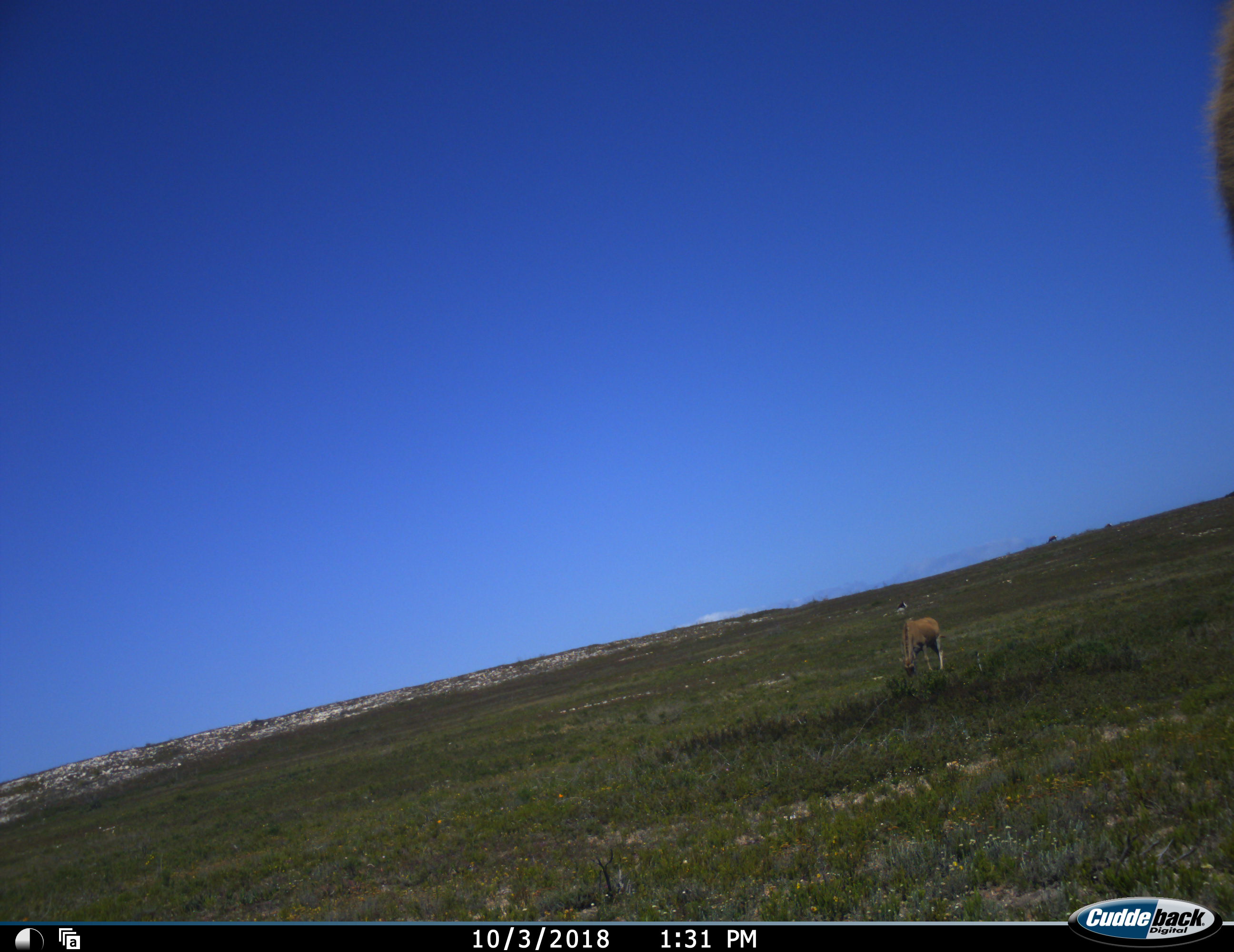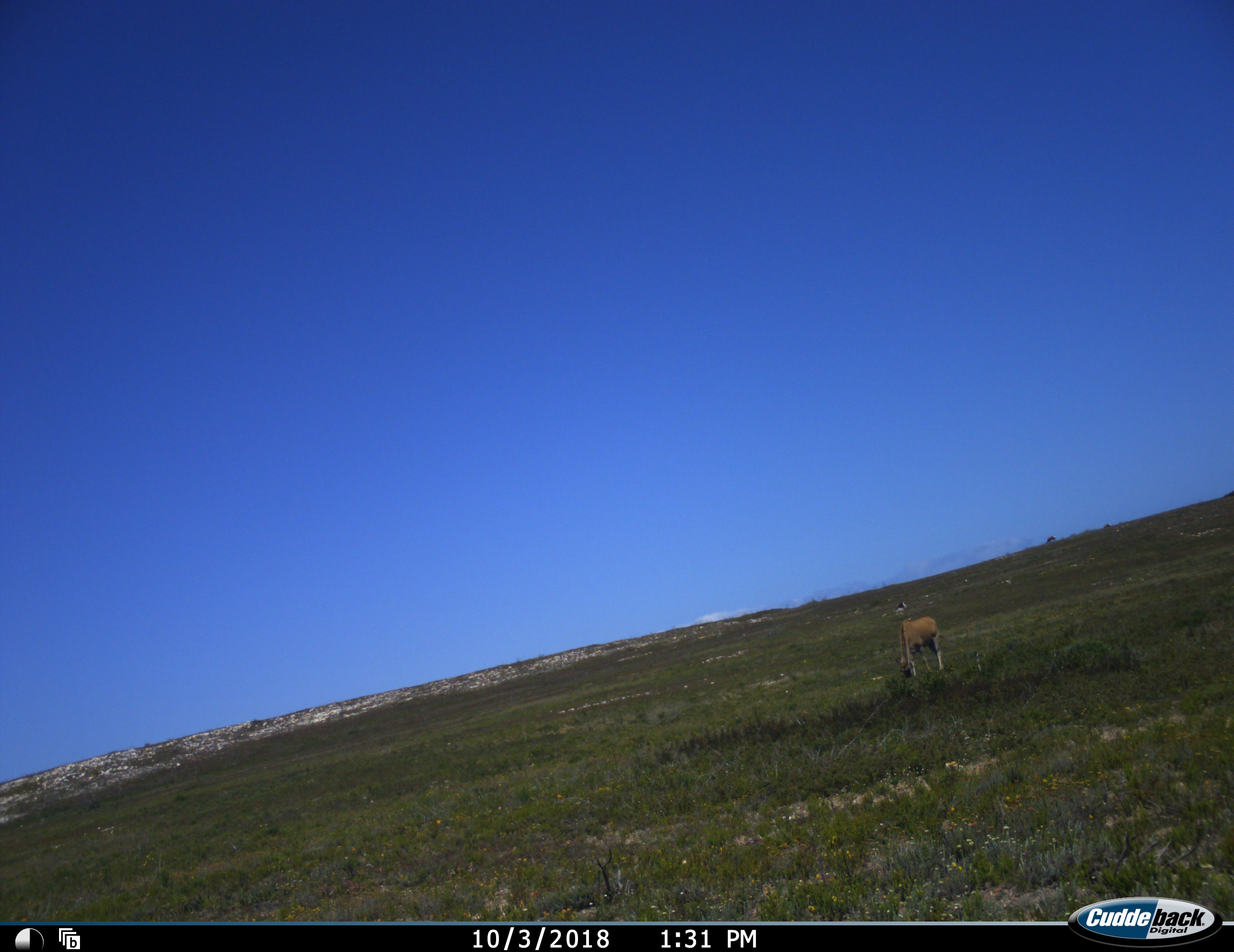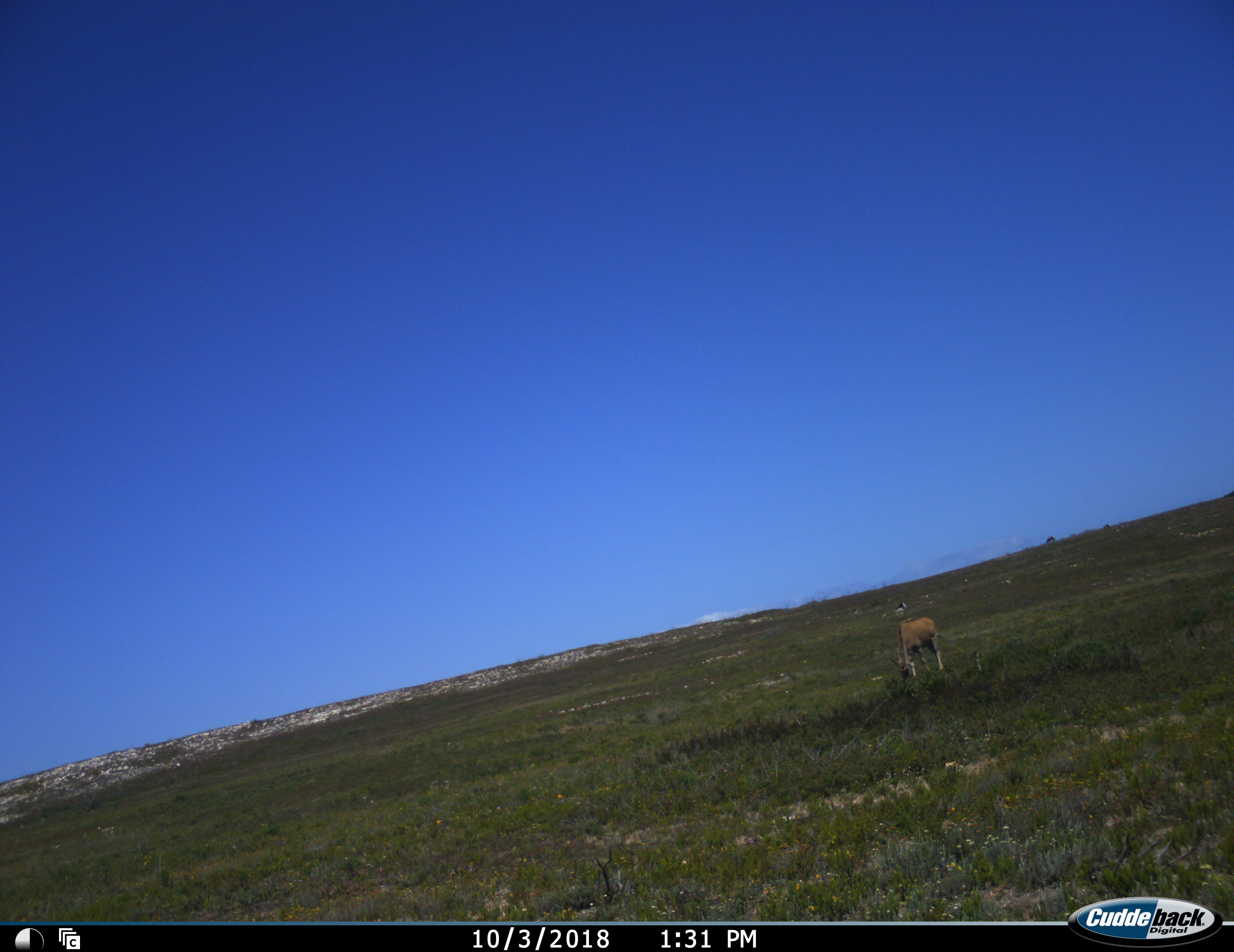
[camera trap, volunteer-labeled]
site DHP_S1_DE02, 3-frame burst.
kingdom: Animalia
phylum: Chordata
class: Mammalia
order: Artiodactyla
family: Bovidae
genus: Tragelaphus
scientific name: Tragelaphus oryx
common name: eland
Eland (Tragelaphus oryx), count 1. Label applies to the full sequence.